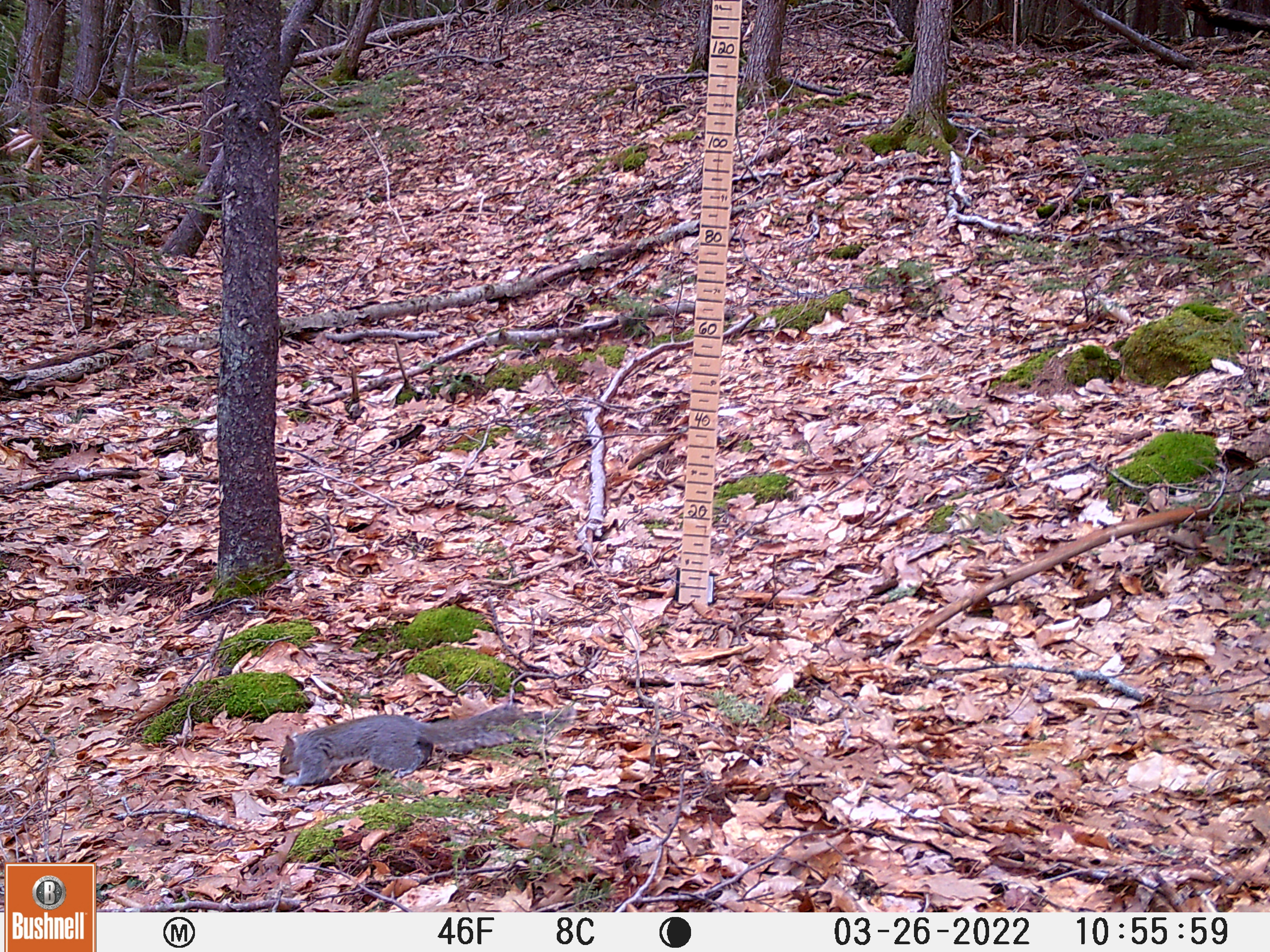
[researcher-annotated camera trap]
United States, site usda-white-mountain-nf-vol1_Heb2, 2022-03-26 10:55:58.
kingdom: Animalia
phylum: Chordata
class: Mammalia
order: Rodentia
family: Sciuridae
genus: Sciurus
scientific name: Sciurus carolinensis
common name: gray squirrel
Gray squirrel (Sciurus carolinensis).